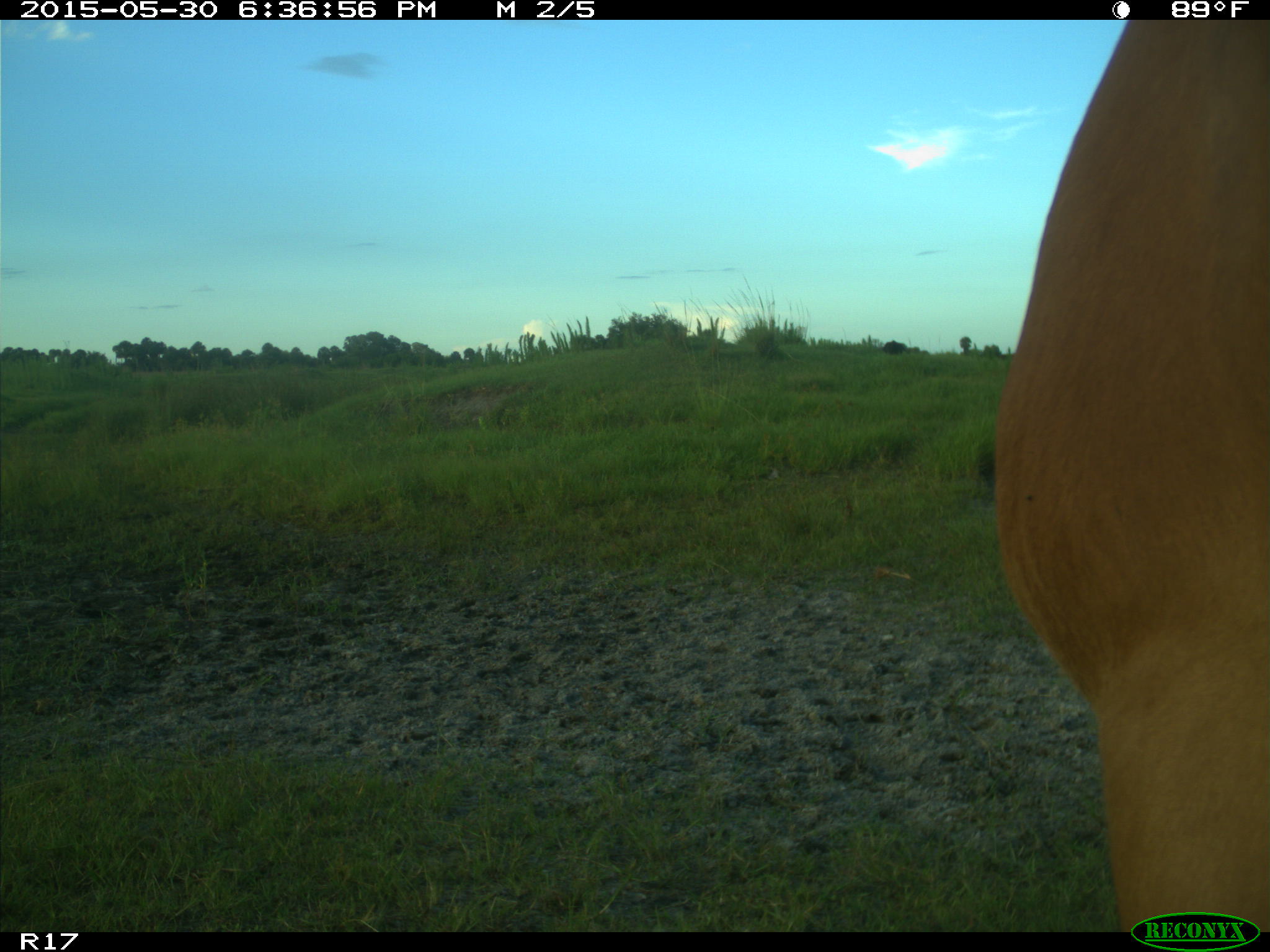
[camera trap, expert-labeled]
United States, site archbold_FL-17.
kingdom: Animalia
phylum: Chordata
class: Mammalia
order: Artiodactyla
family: Bovidae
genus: Bos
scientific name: Bos taurus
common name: domestic cow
Bos taurus (domestic cow).